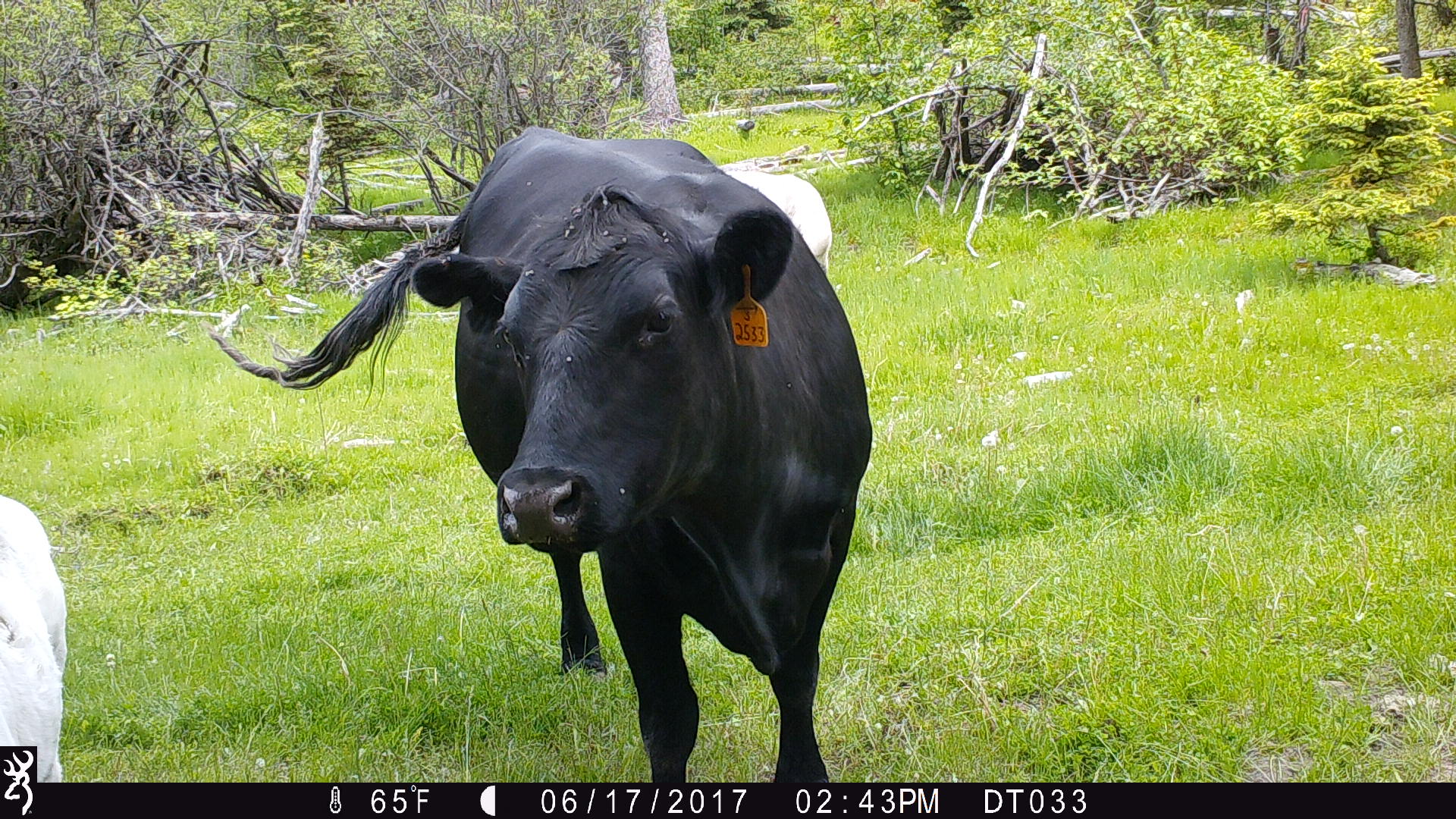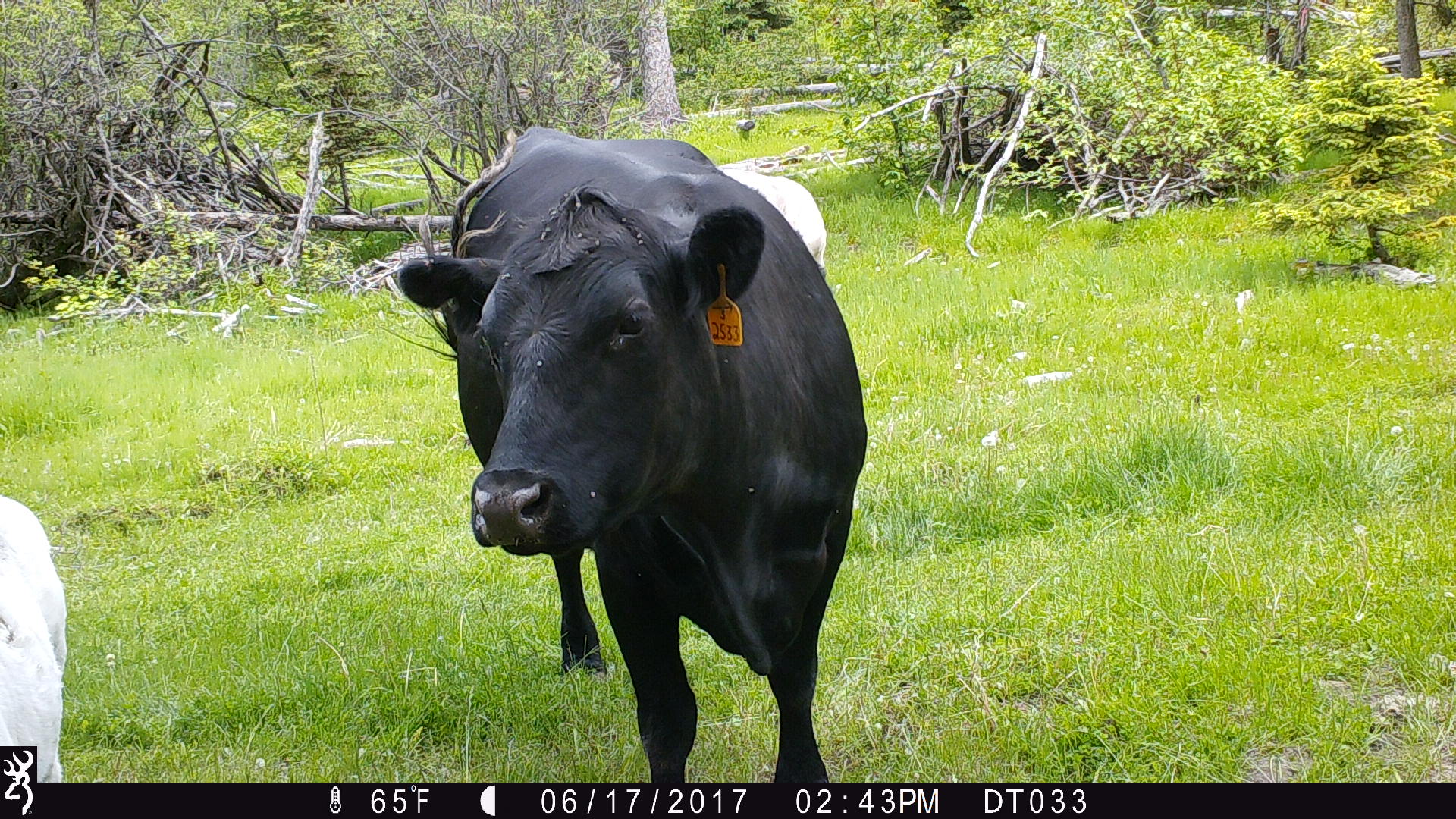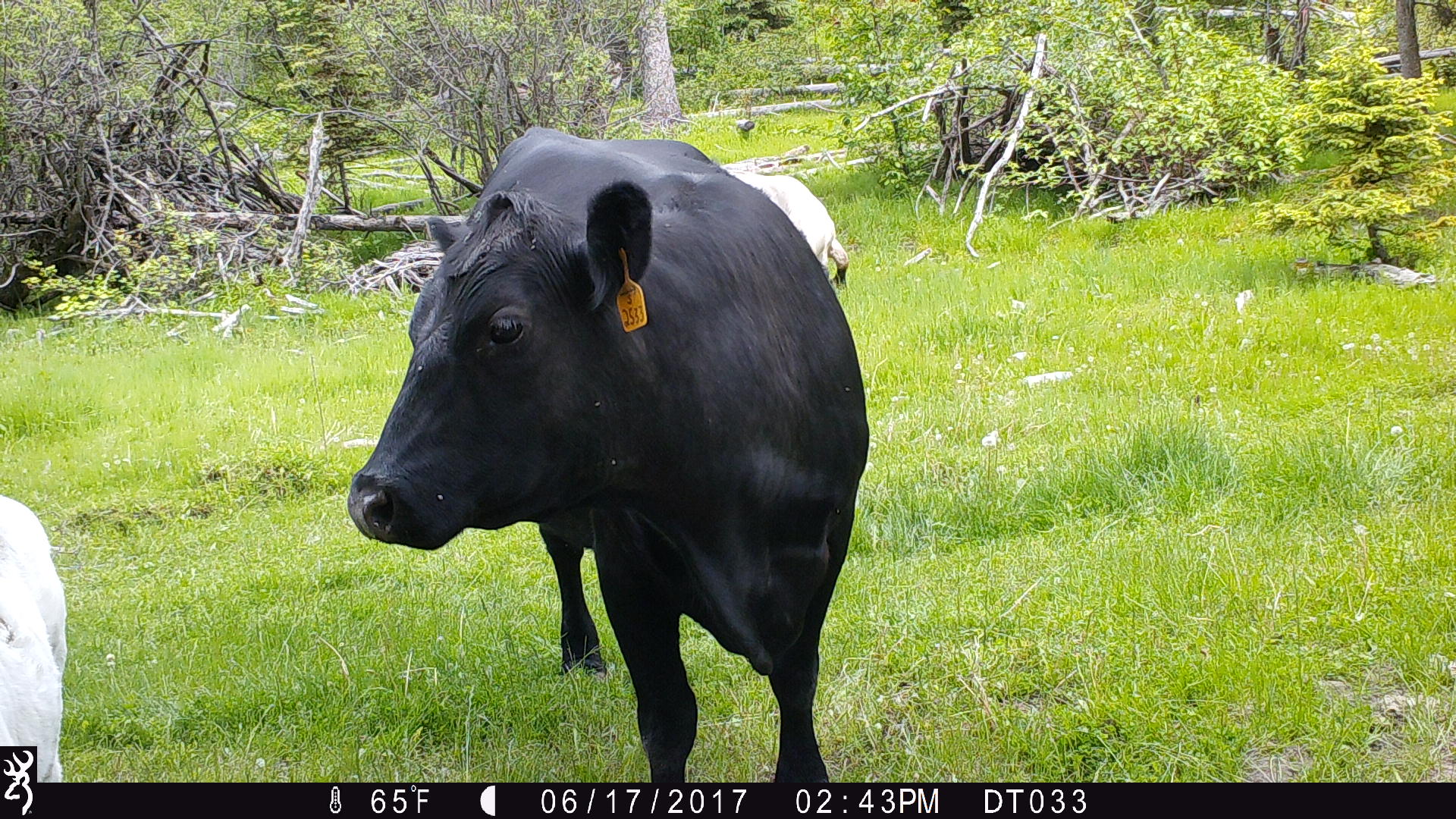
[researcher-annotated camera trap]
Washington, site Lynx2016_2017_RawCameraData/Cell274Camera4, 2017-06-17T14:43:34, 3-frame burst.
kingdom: Animalia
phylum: Chordata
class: Mammalia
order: Artiodactyla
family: Bovidae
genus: Bos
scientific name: Bos taurus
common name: domestic cattle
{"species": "domestic cattle (Bos taurus)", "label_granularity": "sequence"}